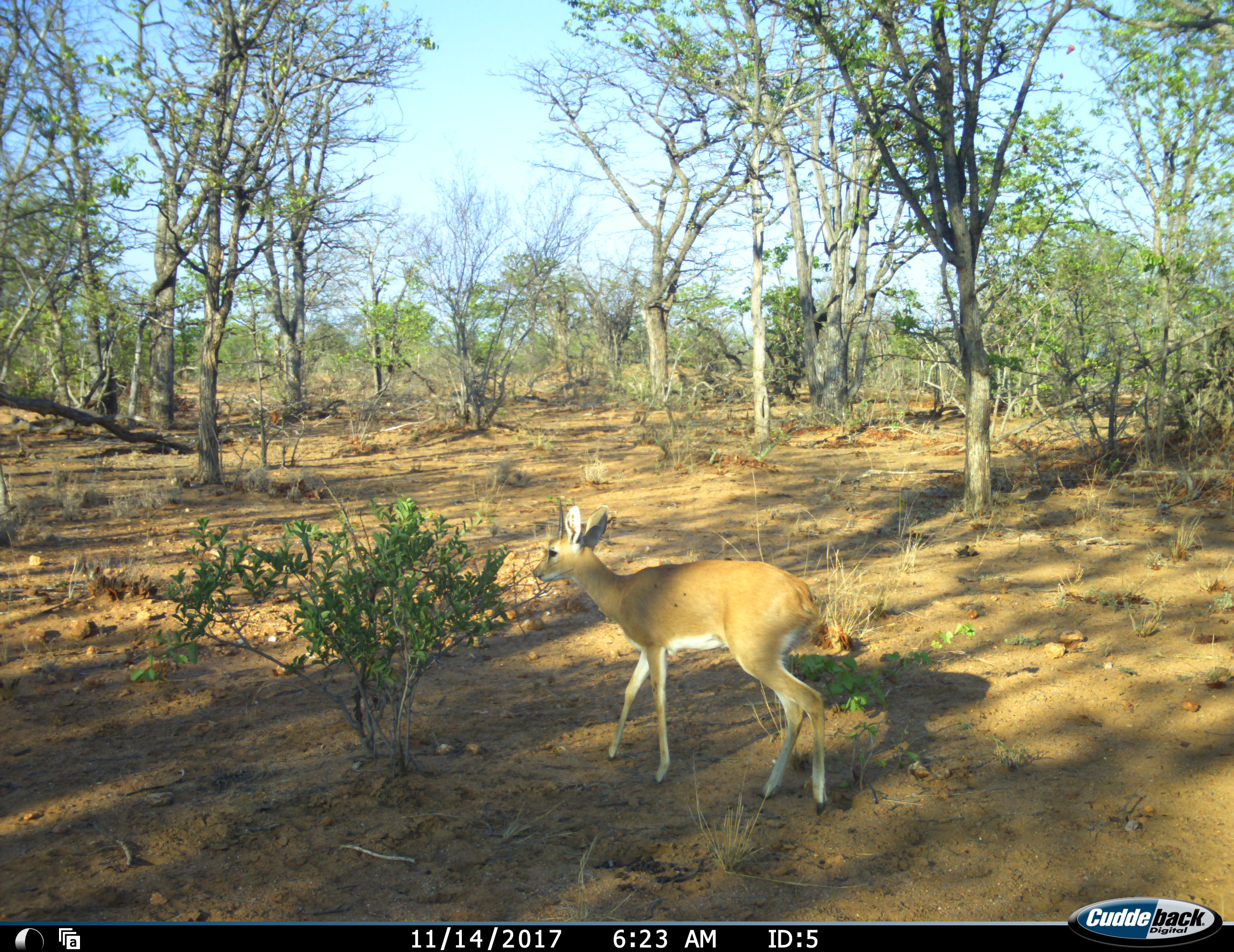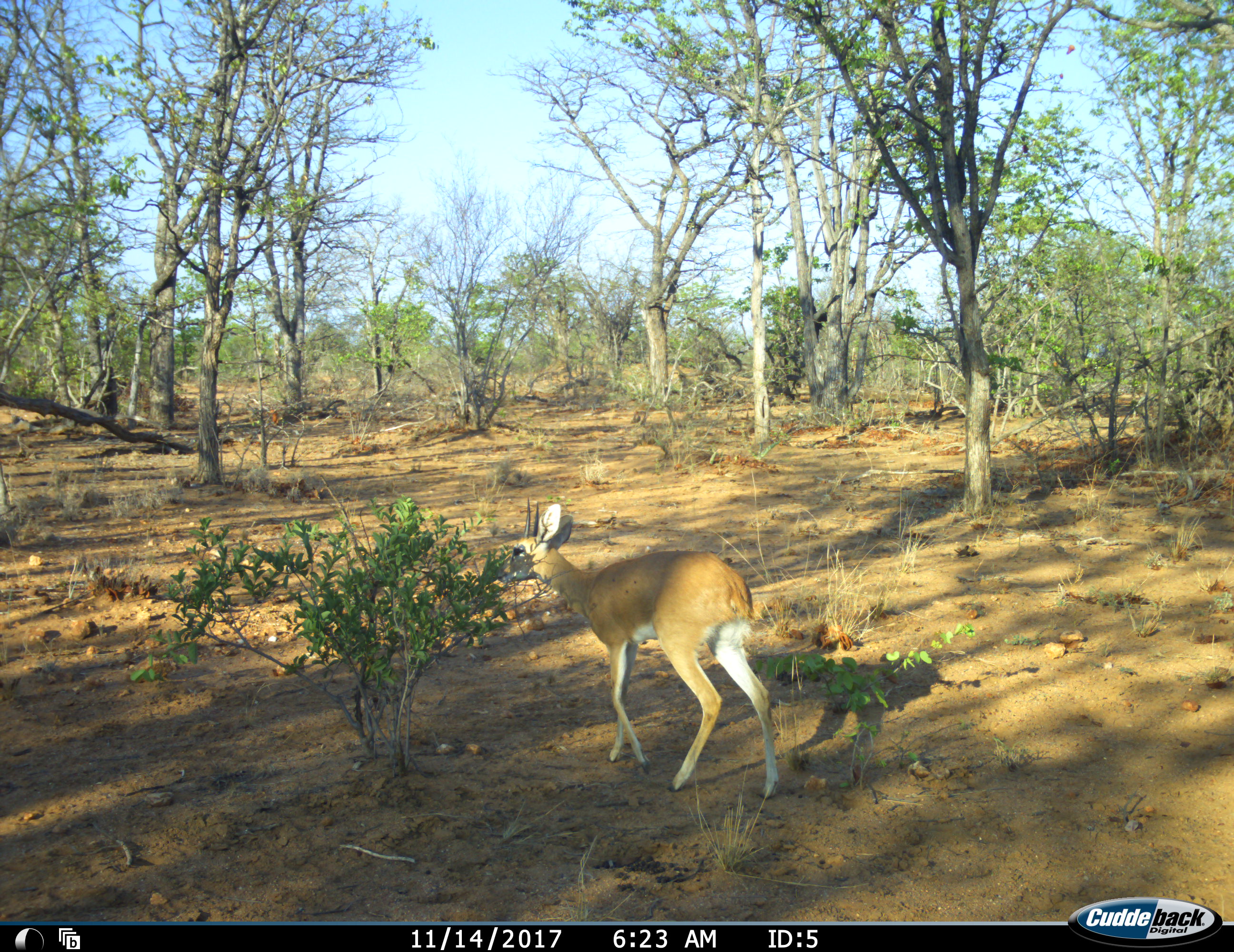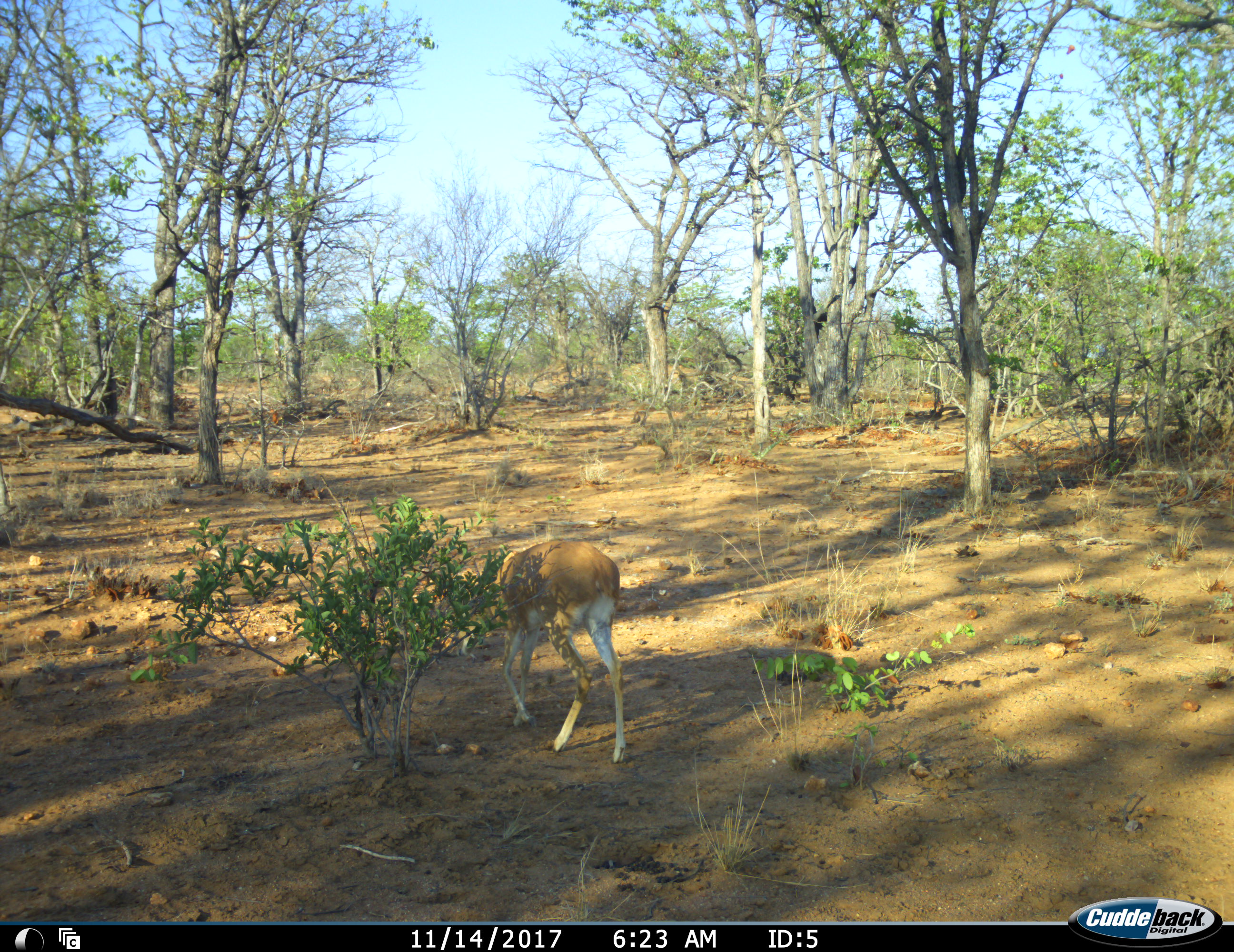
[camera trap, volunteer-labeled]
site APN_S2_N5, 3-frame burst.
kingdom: Animalia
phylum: Chordata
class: Mammalia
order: Artiodactyla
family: Bovidae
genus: Raphicerus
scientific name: Raphicerus campestris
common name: steenbok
Steenbok (Raphicerus campestris), count 1. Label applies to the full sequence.